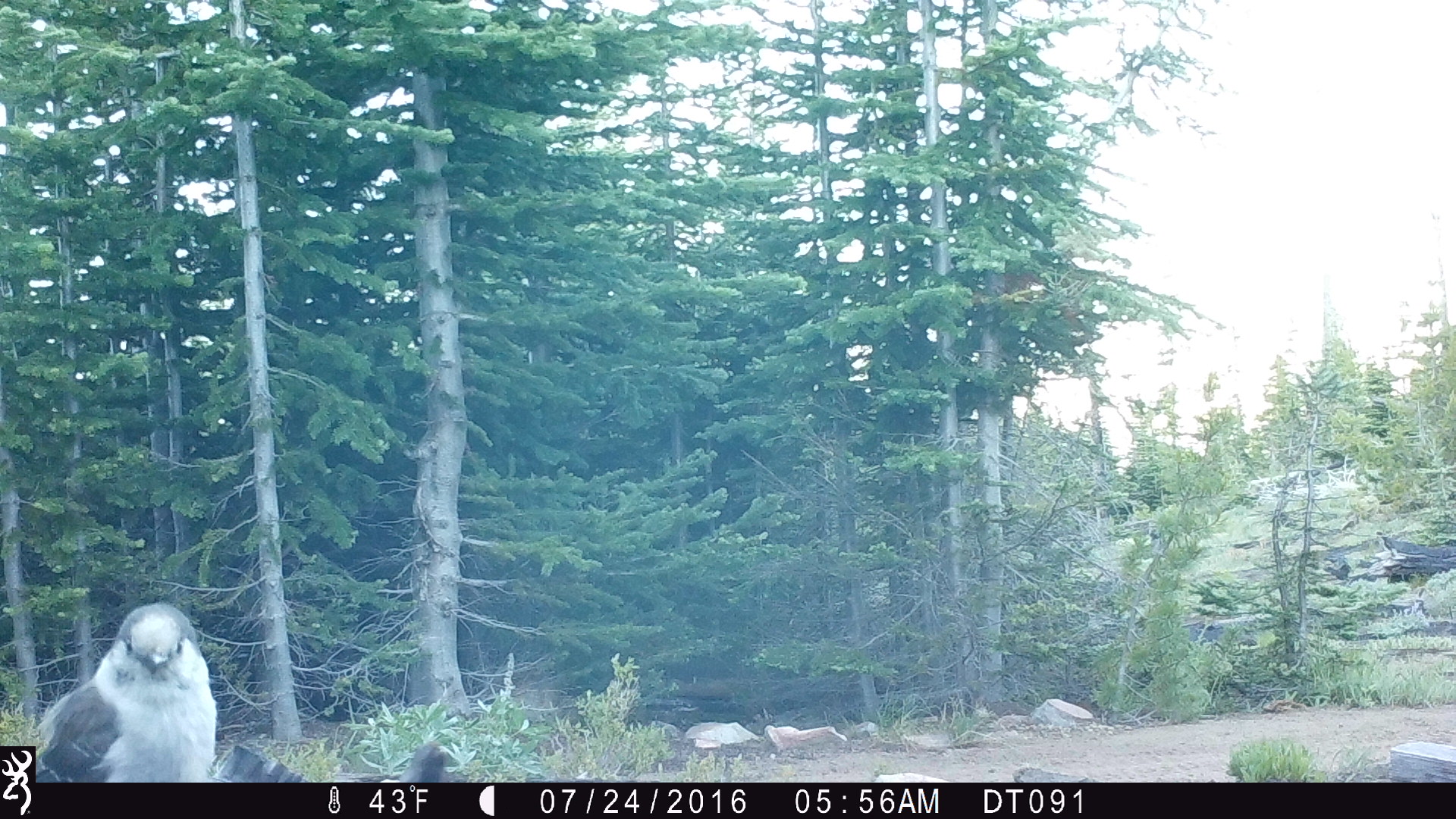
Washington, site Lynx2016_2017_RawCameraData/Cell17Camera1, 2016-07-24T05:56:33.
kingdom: Animalia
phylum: Chordata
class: Aves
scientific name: Aves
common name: birds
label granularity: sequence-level